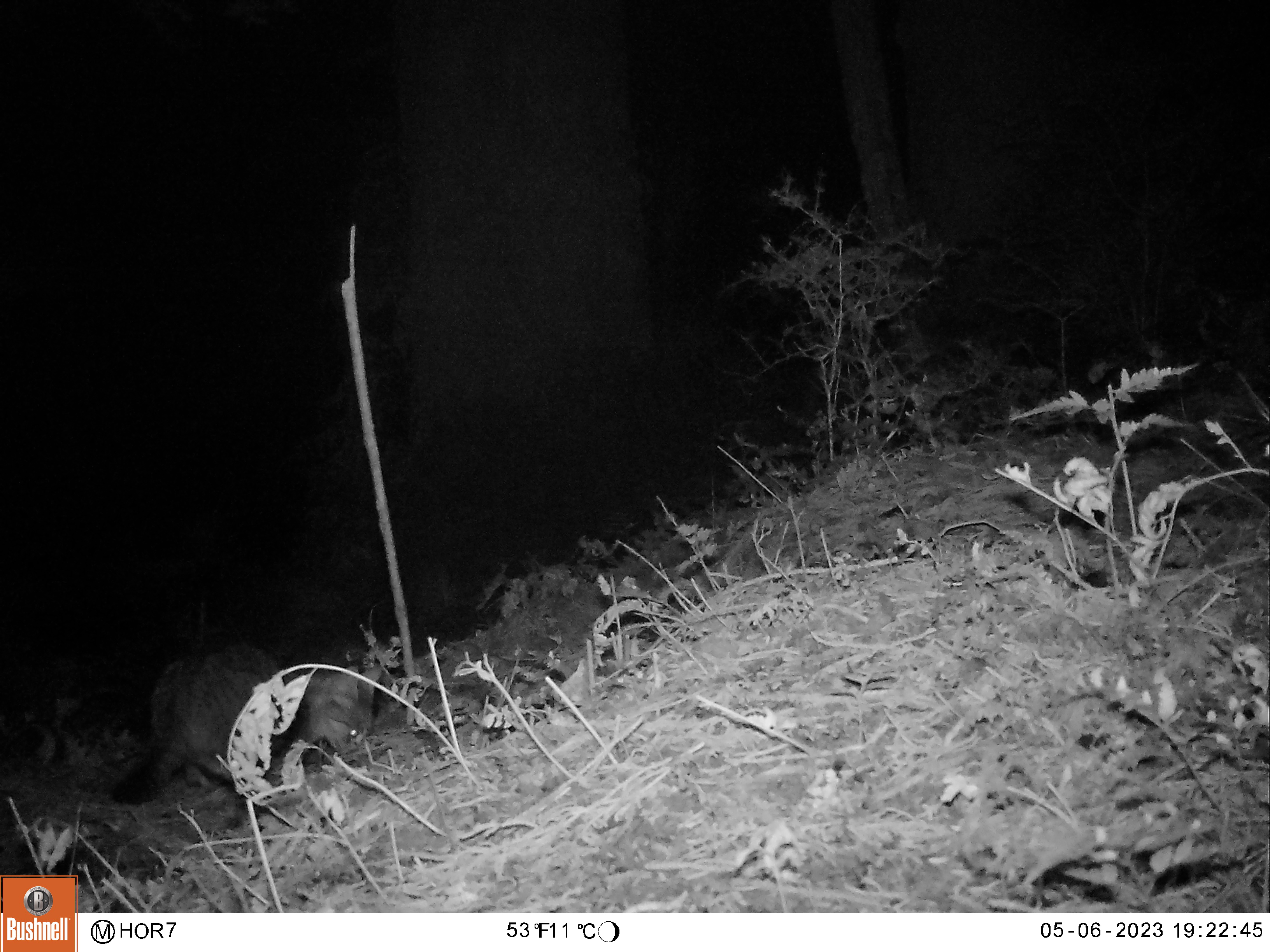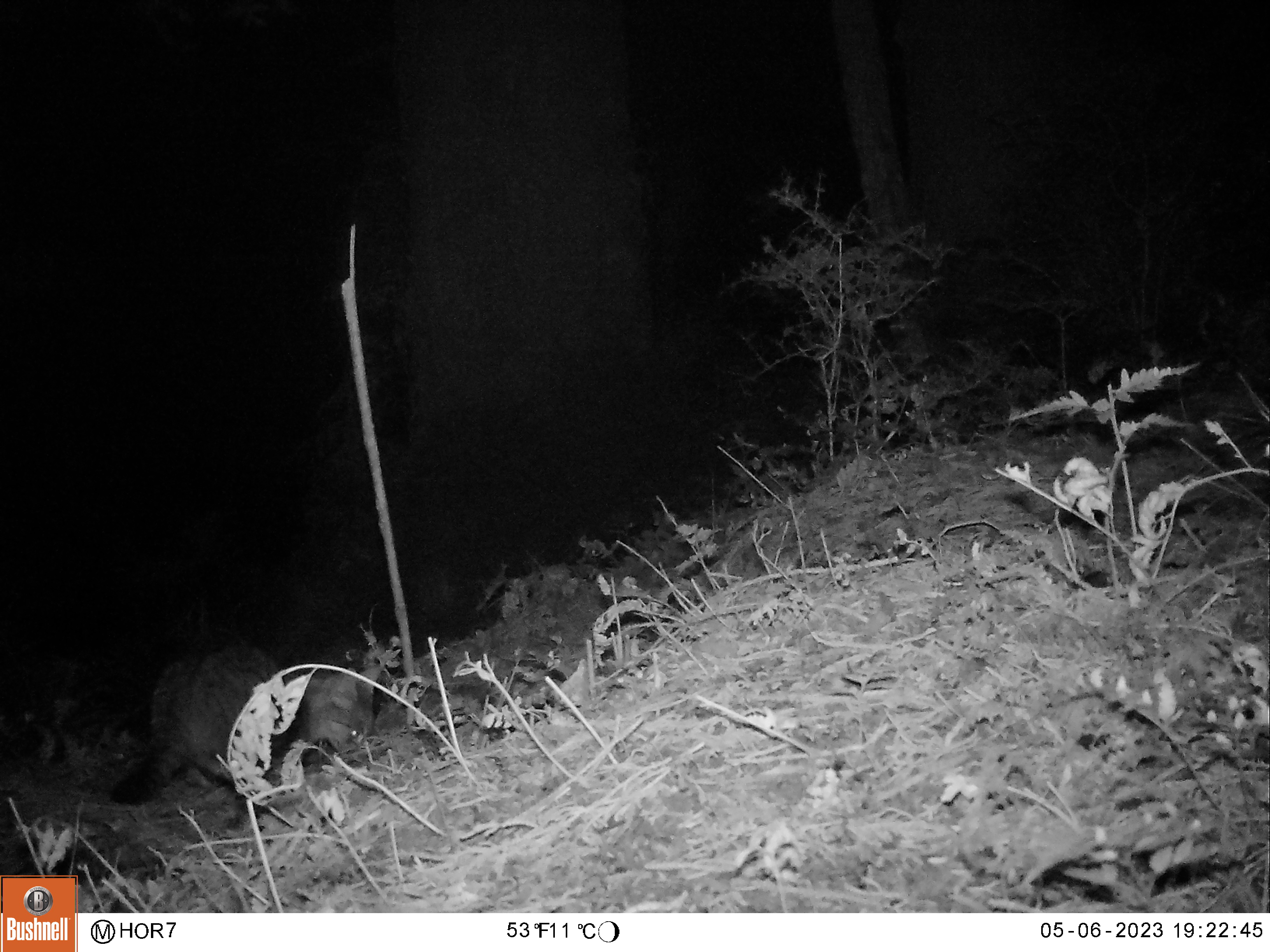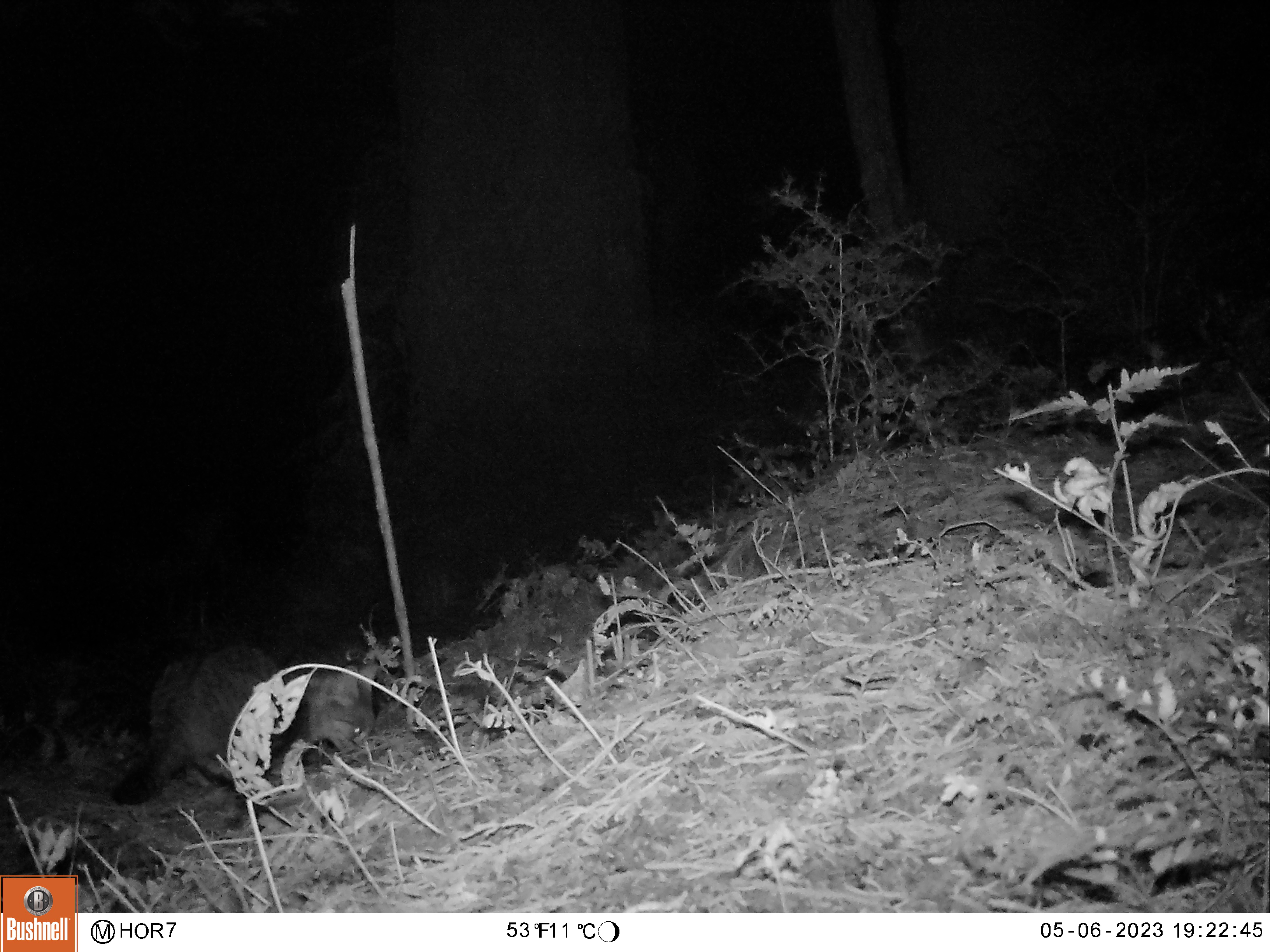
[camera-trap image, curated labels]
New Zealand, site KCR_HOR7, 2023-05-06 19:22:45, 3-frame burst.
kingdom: Animalia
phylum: Chordata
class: Mammalia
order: Carnivora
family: Felidae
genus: Felis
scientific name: Felis catus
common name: domestic cat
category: cat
Cat (domestic cat) (Felis catus).